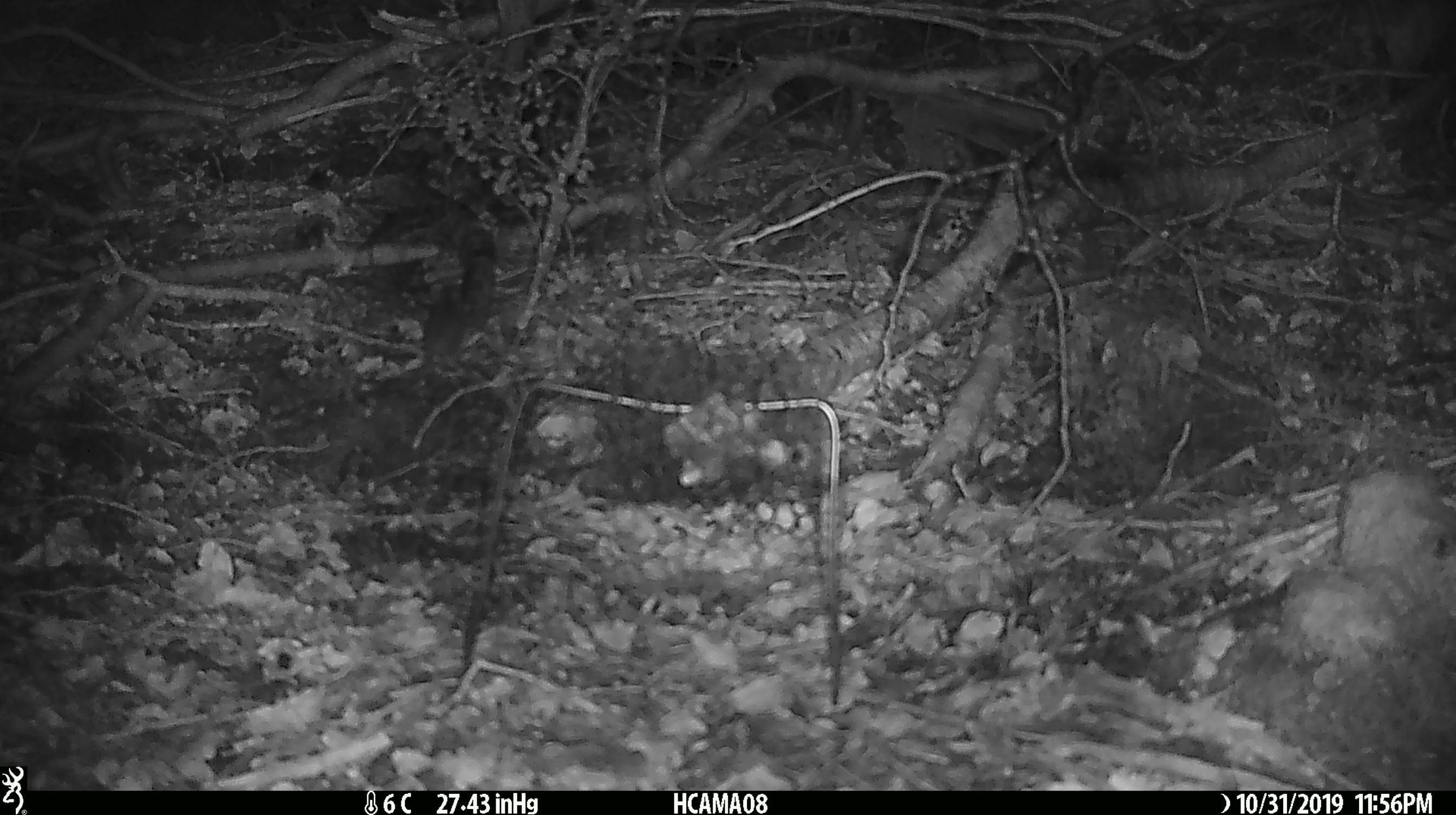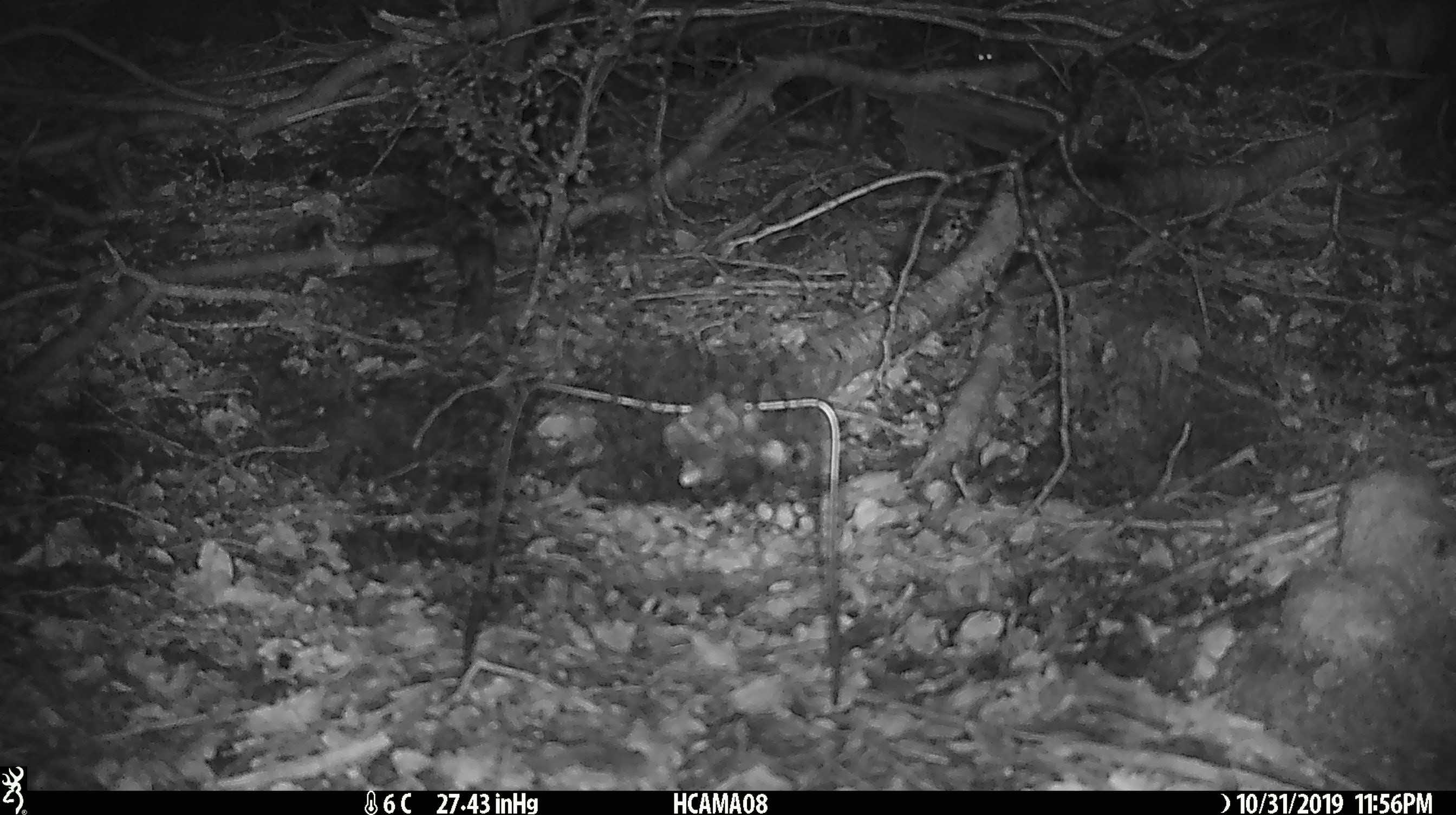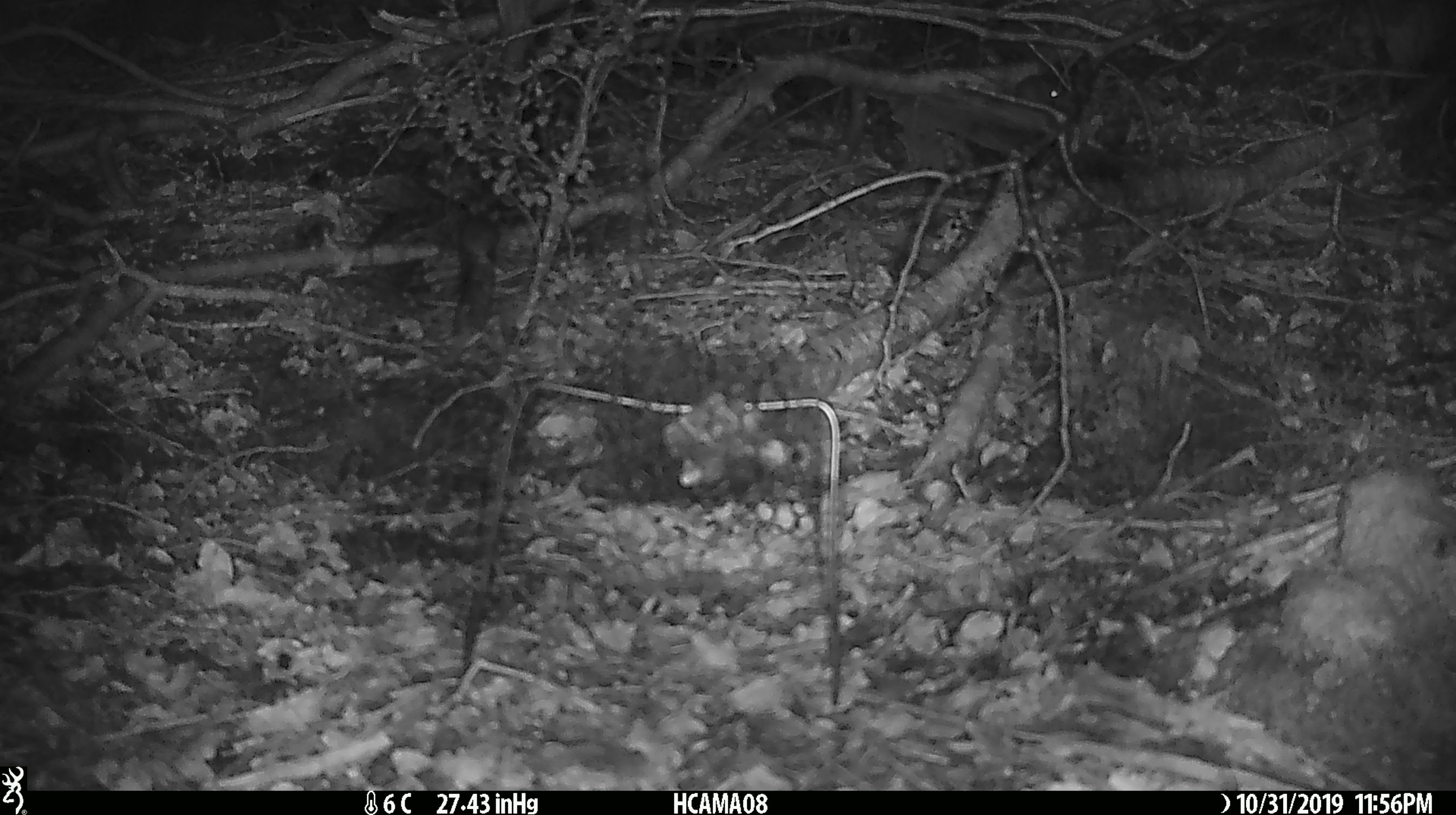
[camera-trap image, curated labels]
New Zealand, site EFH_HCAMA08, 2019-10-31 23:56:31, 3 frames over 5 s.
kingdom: Animalia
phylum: Chordata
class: Mammalia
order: Rodentia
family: Muridae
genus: Mus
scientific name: Mus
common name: mouse